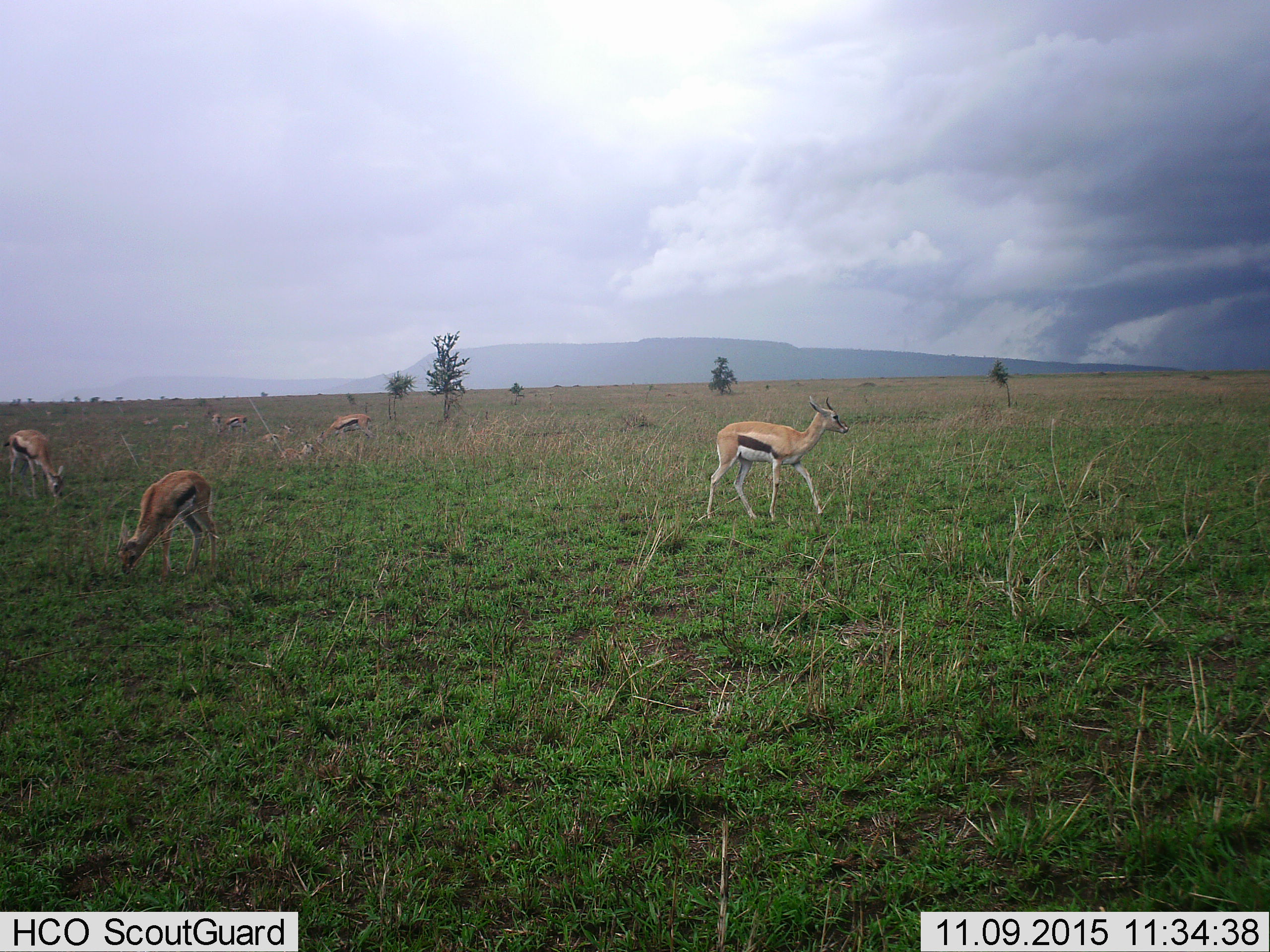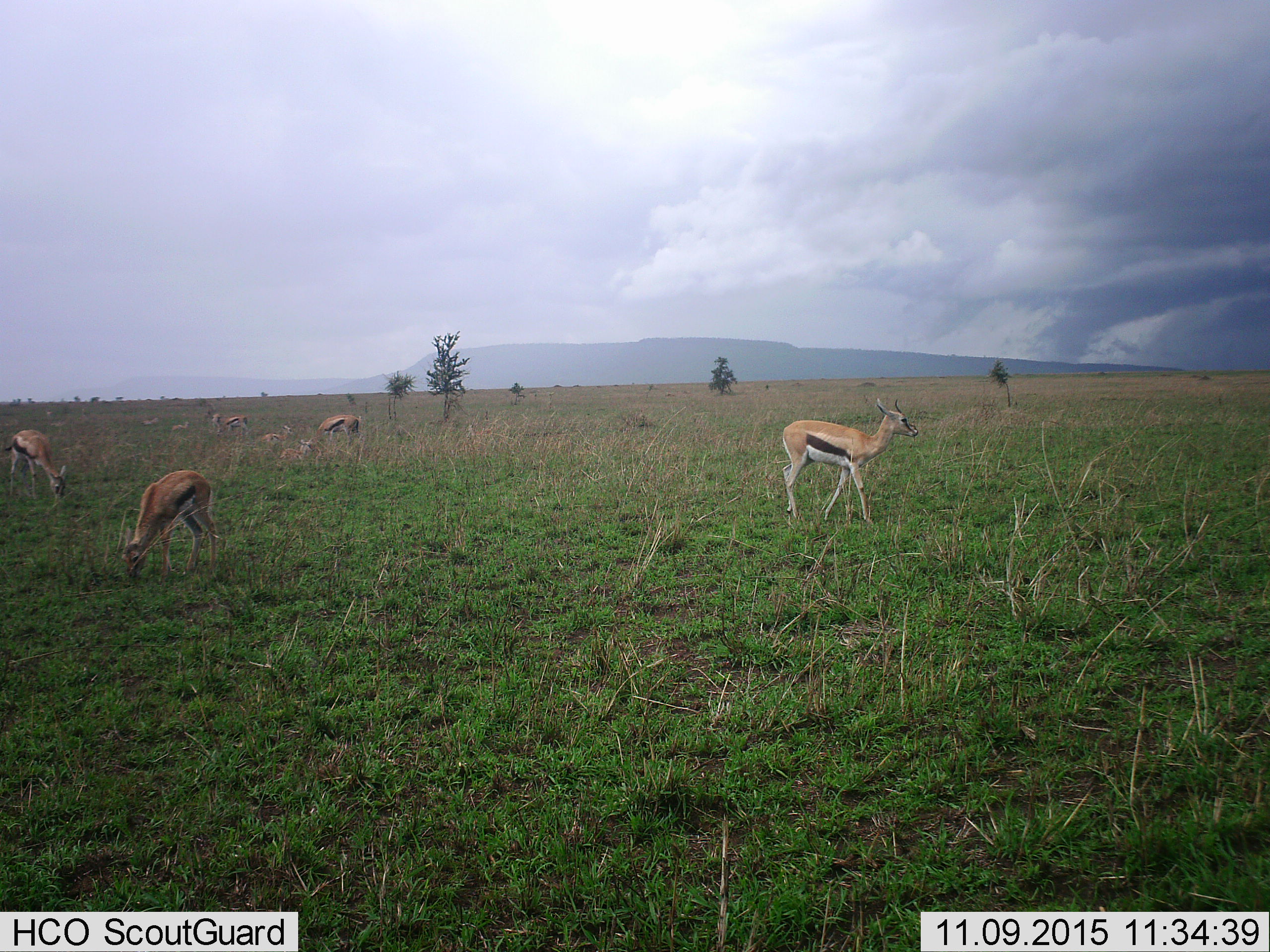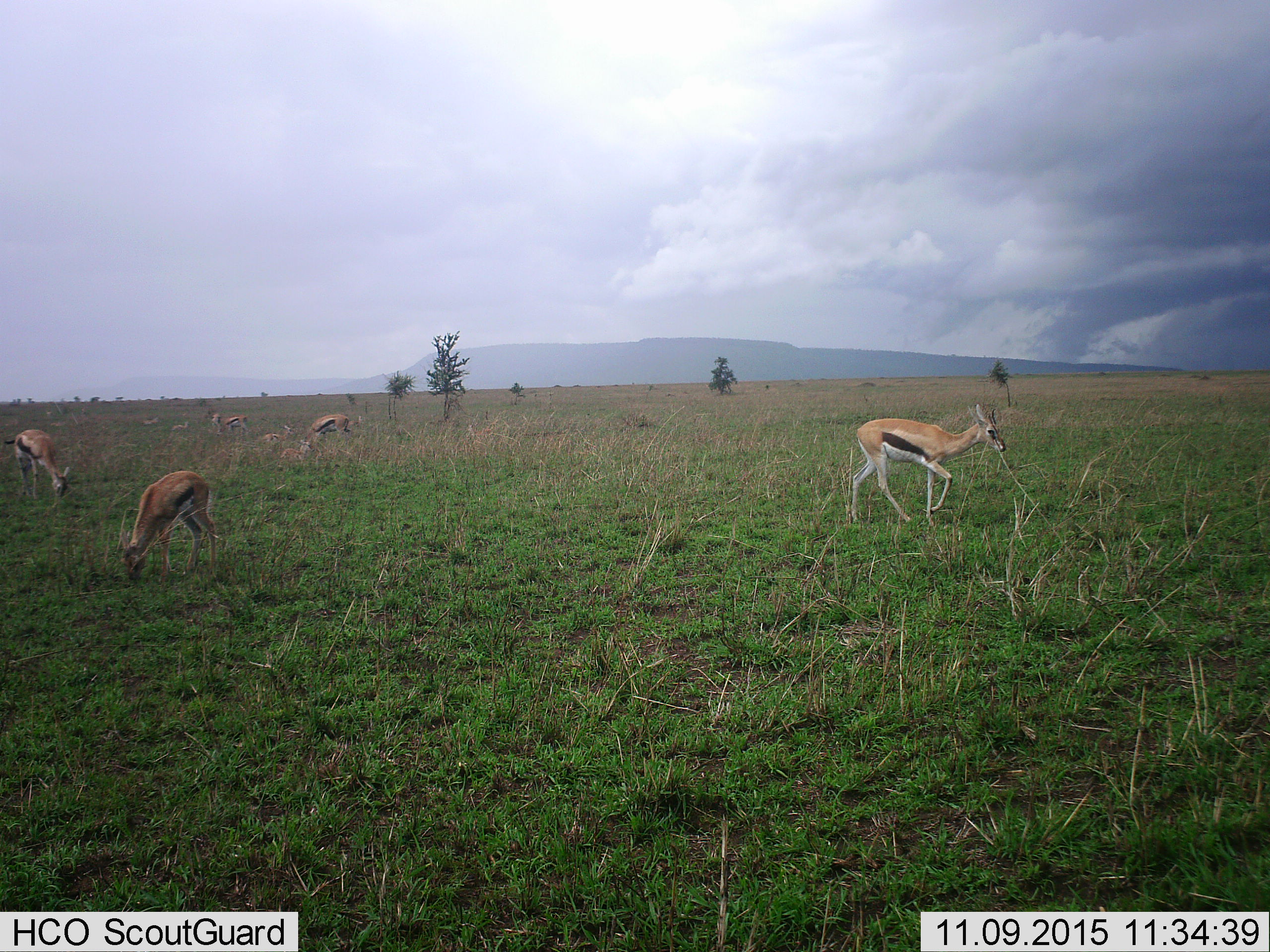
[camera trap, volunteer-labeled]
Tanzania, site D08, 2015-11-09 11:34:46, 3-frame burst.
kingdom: Animalia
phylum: Chordata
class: Mammalia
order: Artiodactyla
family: Bovidae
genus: Eudorcas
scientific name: Eudorcas thomsonii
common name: thomson's gazelle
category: gazellethomsons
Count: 10.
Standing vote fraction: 78%.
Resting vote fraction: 56%.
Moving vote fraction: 83%.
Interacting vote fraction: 11%.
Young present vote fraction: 44%.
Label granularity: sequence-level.